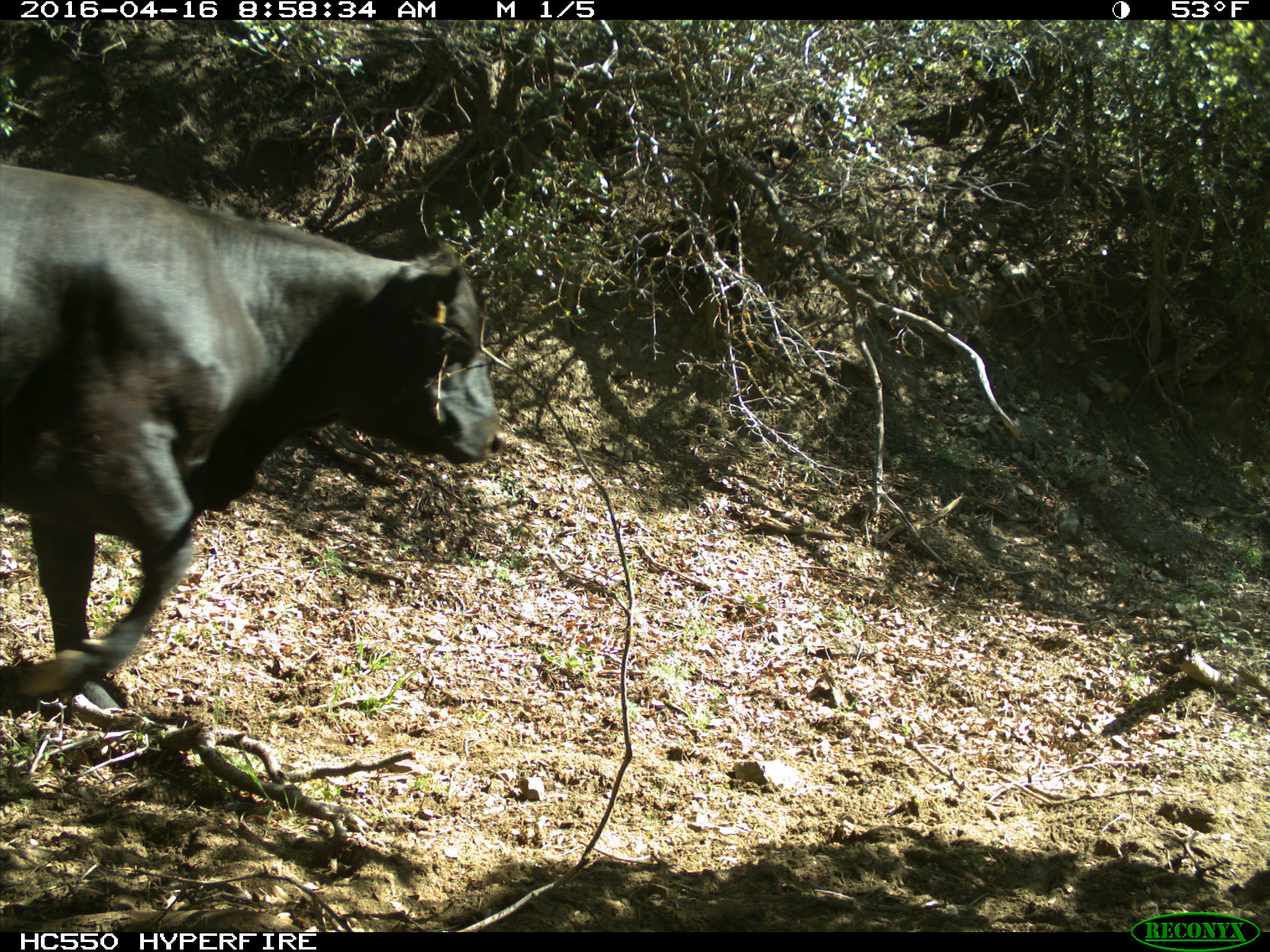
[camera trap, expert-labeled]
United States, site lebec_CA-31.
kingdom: Animalia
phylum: Chordata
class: Mammalia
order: Artiodactyla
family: Bovidae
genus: Bos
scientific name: Bos taurus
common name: domestic cow